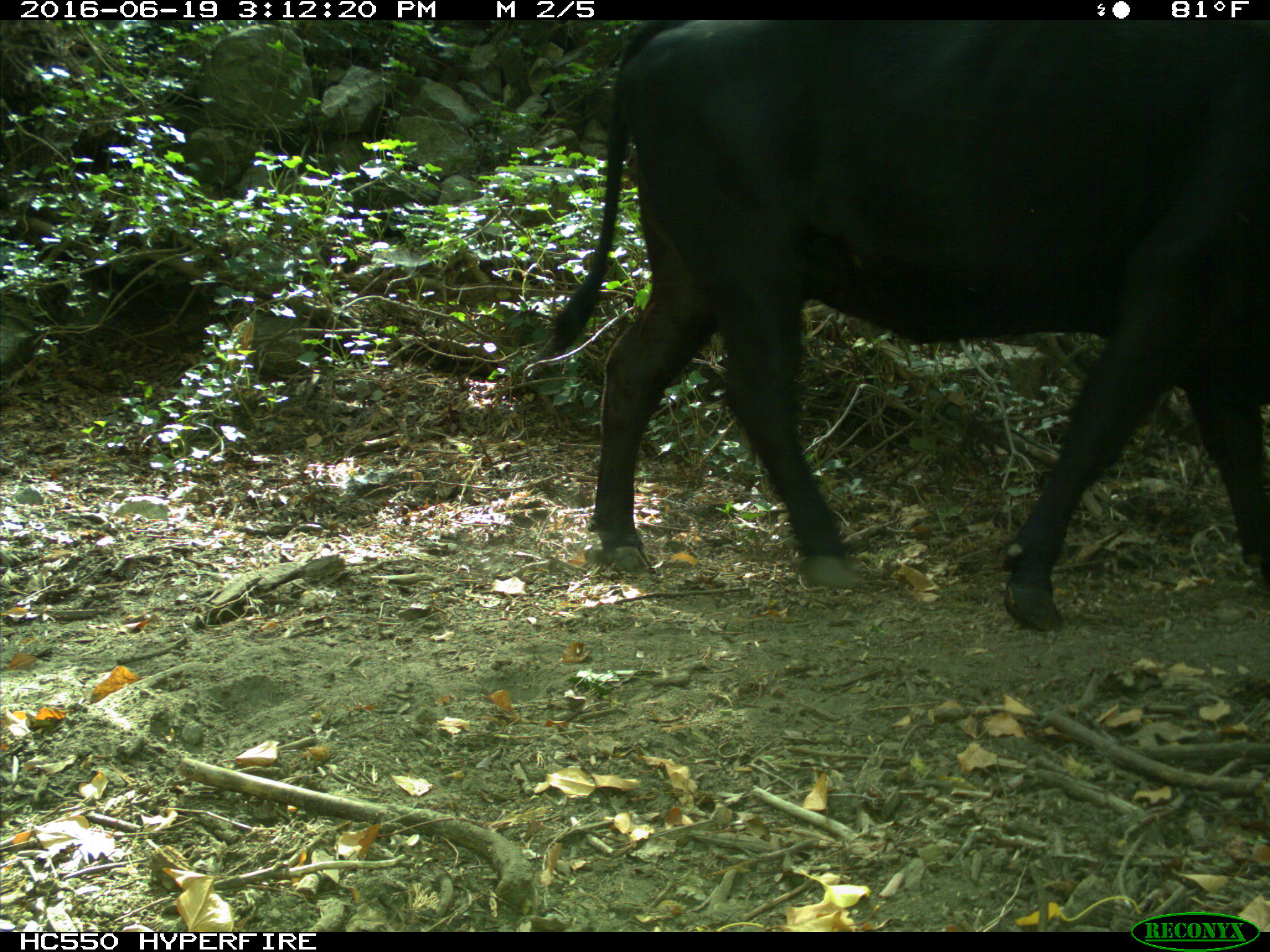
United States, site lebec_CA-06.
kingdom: Animalia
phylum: Chordata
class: Mammalia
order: Artiodactyla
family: Bovidae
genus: Bos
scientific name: Bos taurus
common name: domestic cow